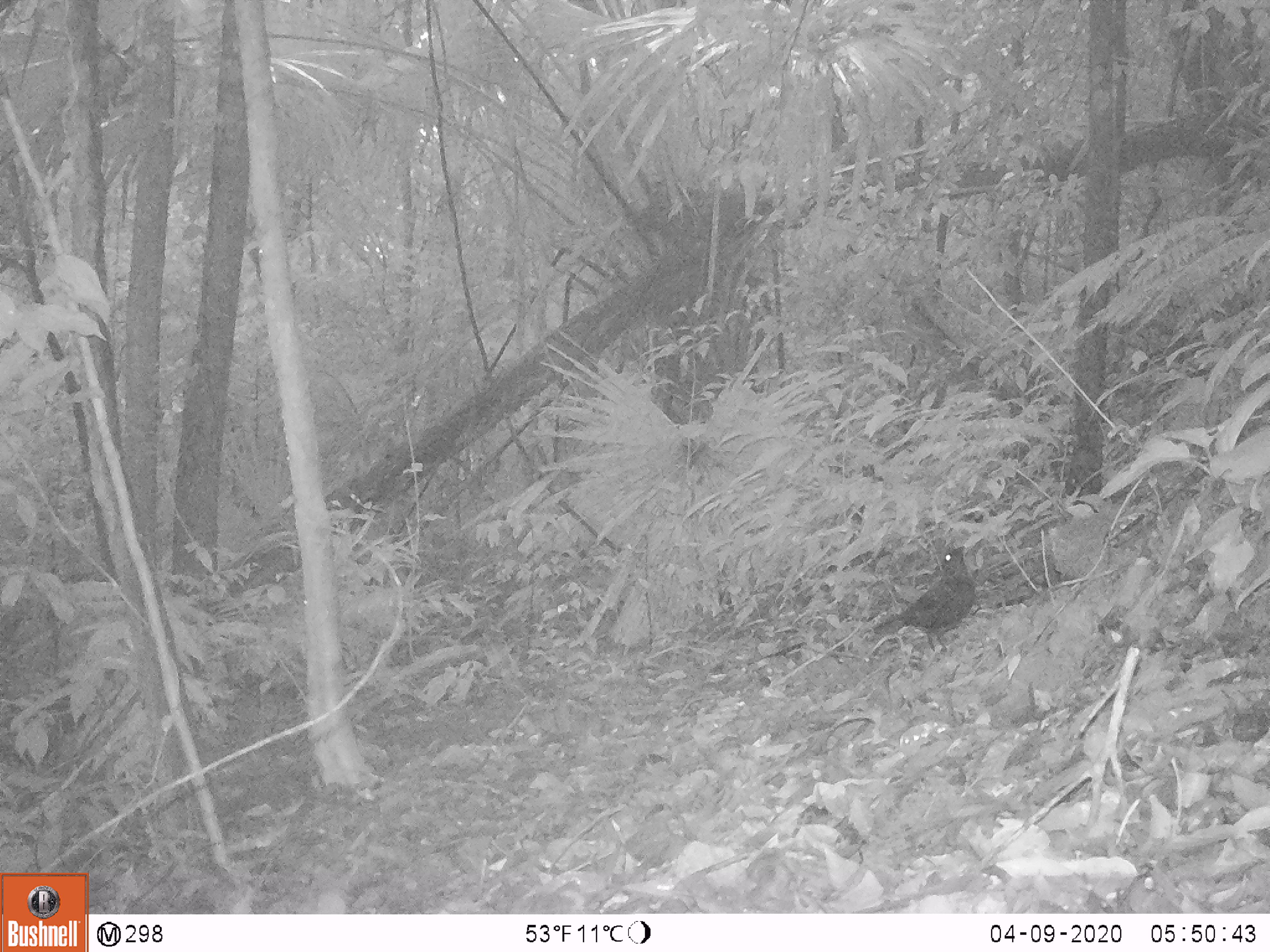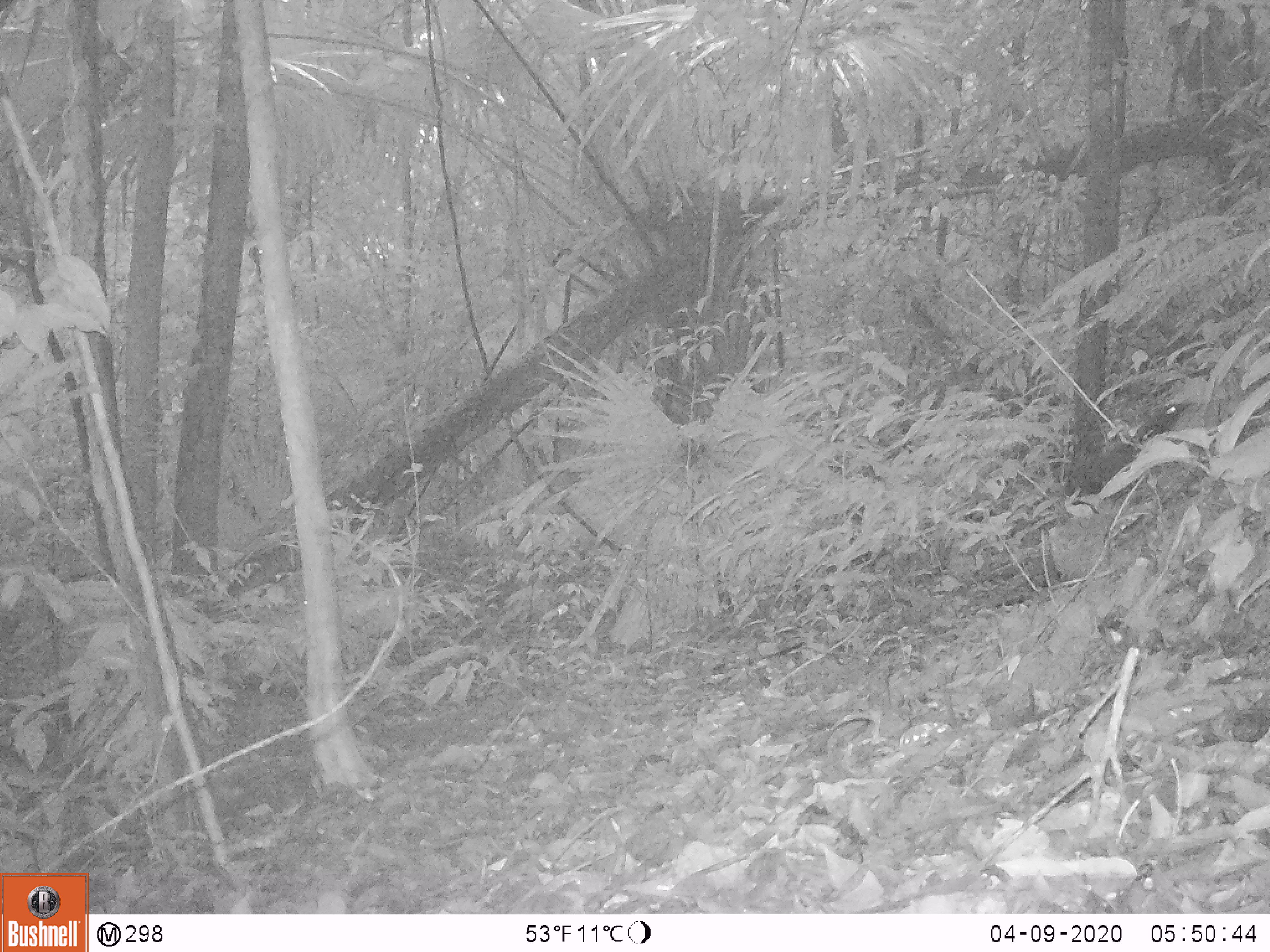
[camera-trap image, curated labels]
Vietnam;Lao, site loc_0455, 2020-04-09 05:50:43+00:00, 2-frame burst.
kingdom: Animalia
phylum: Chordata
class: Aves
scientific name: Aves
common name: bird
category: unidentified bird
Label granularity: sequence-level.